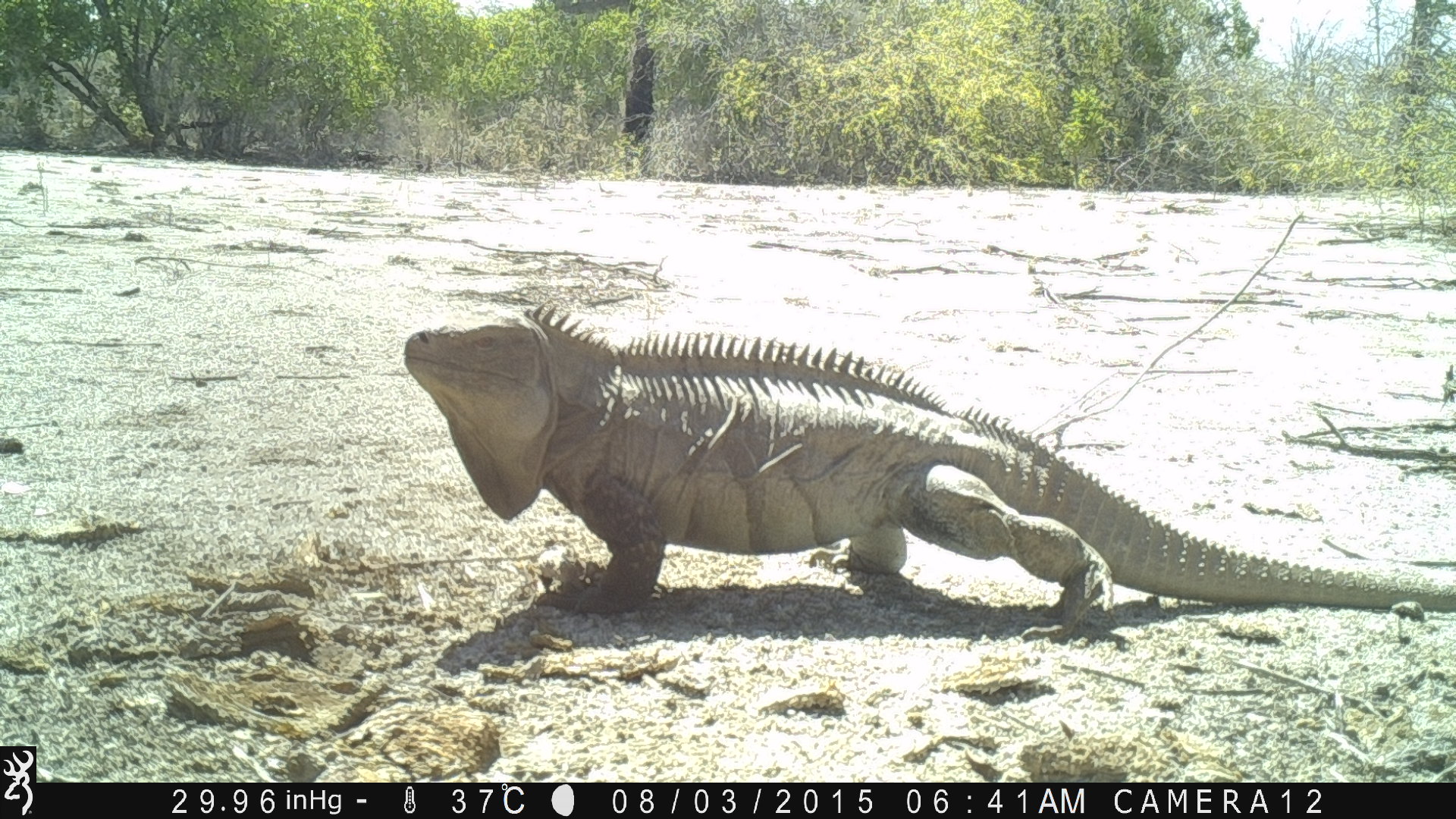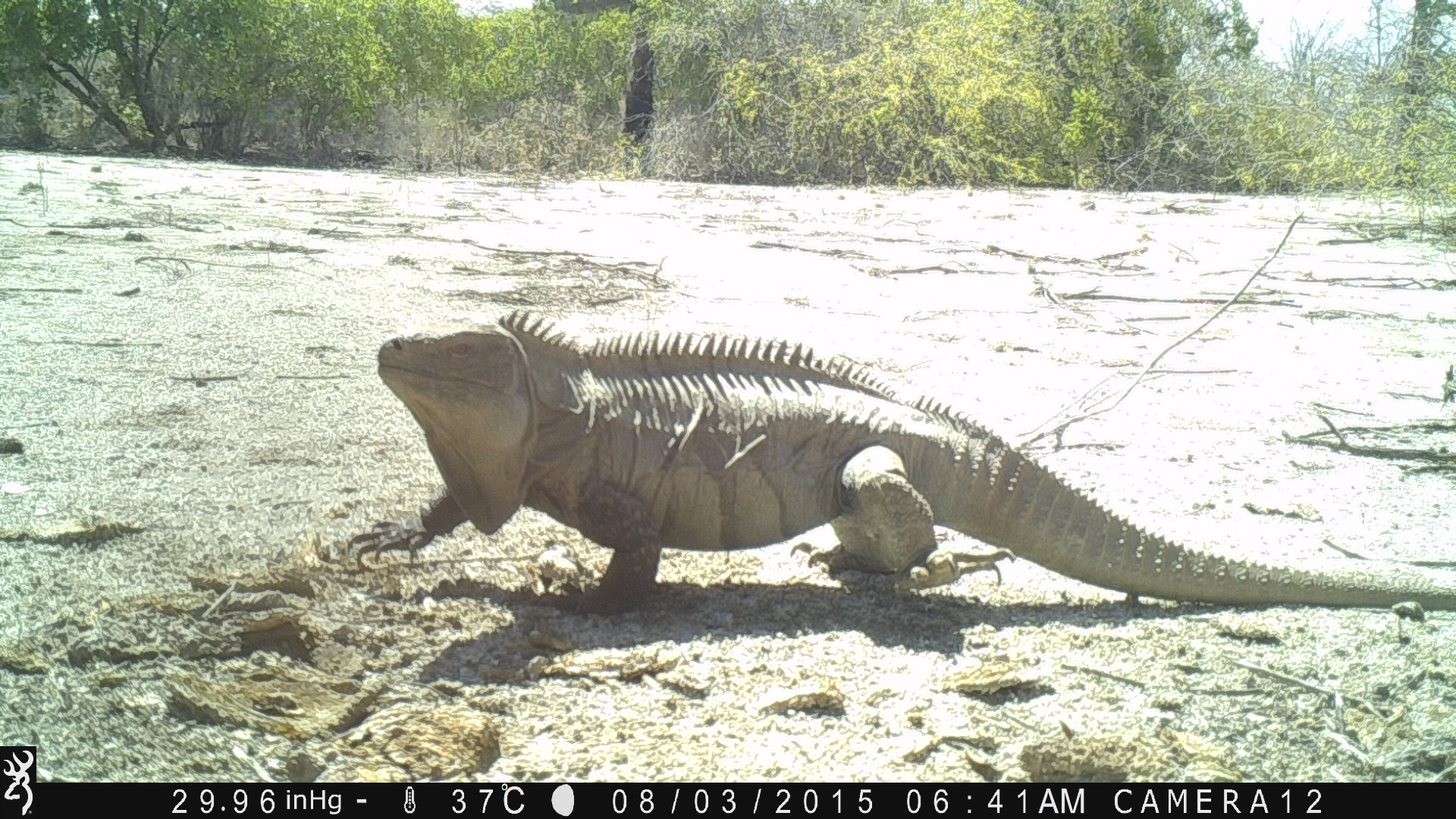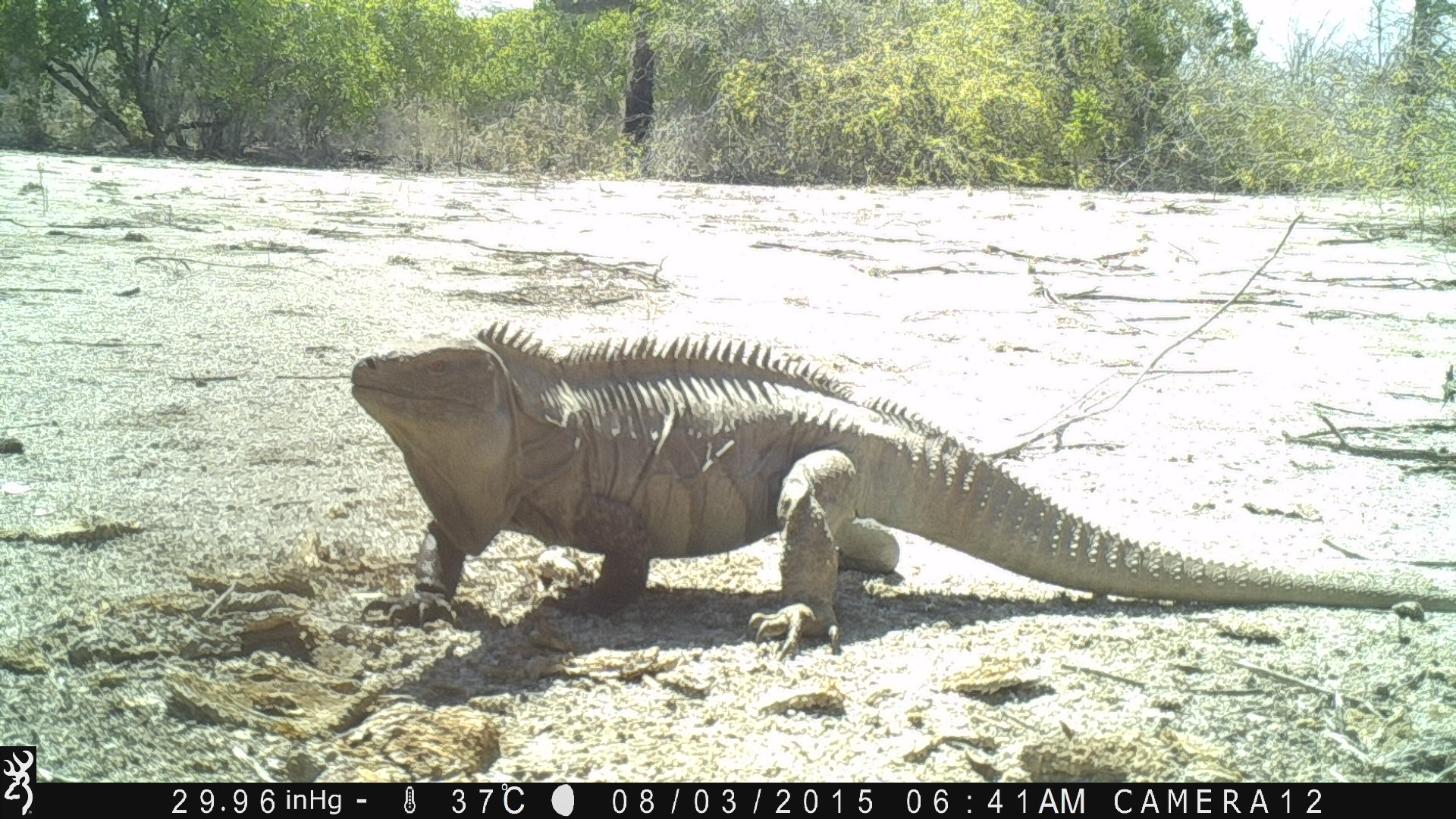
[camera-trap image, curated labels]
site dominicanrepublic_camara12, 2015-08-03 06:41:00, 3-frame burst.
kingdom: Animalia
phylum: Chordata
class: Reptilia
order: Squamata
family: Iguanidae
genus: Iguana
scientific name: Iguana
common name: typical iguanas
Iguana (typical iguanas).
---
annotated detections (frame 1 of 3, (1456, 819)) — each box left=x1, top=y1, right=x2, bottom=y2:
iguana: left=394, top=292, right=1456, bottom=648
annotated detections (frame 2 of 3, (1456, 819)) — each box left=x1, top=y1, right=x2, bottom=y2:
iguana: left=359, top=303, right=1456, bottom=638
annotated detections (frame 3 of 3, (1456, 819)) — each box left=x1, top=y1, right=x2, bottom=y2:
iguana: left=351, top=312, right=1456, bottom=660